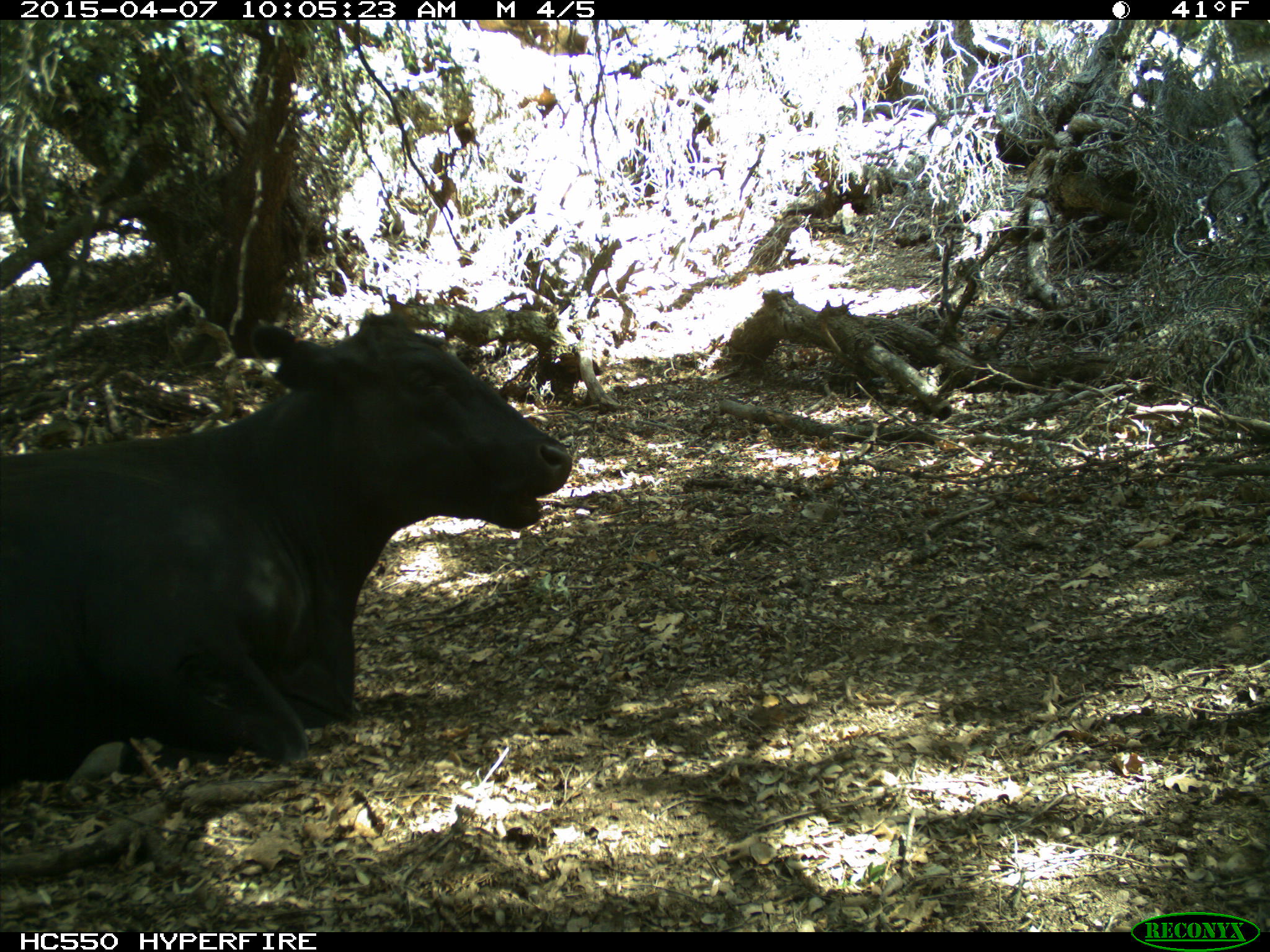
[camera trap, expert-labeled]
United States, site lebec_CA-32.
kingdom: Animalia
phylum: Chordata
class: Mammalia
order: Artiodactyla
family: Bovidae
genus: Bos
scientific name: Bos taurus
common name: domestic cow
Bos taurus (domestic cow).